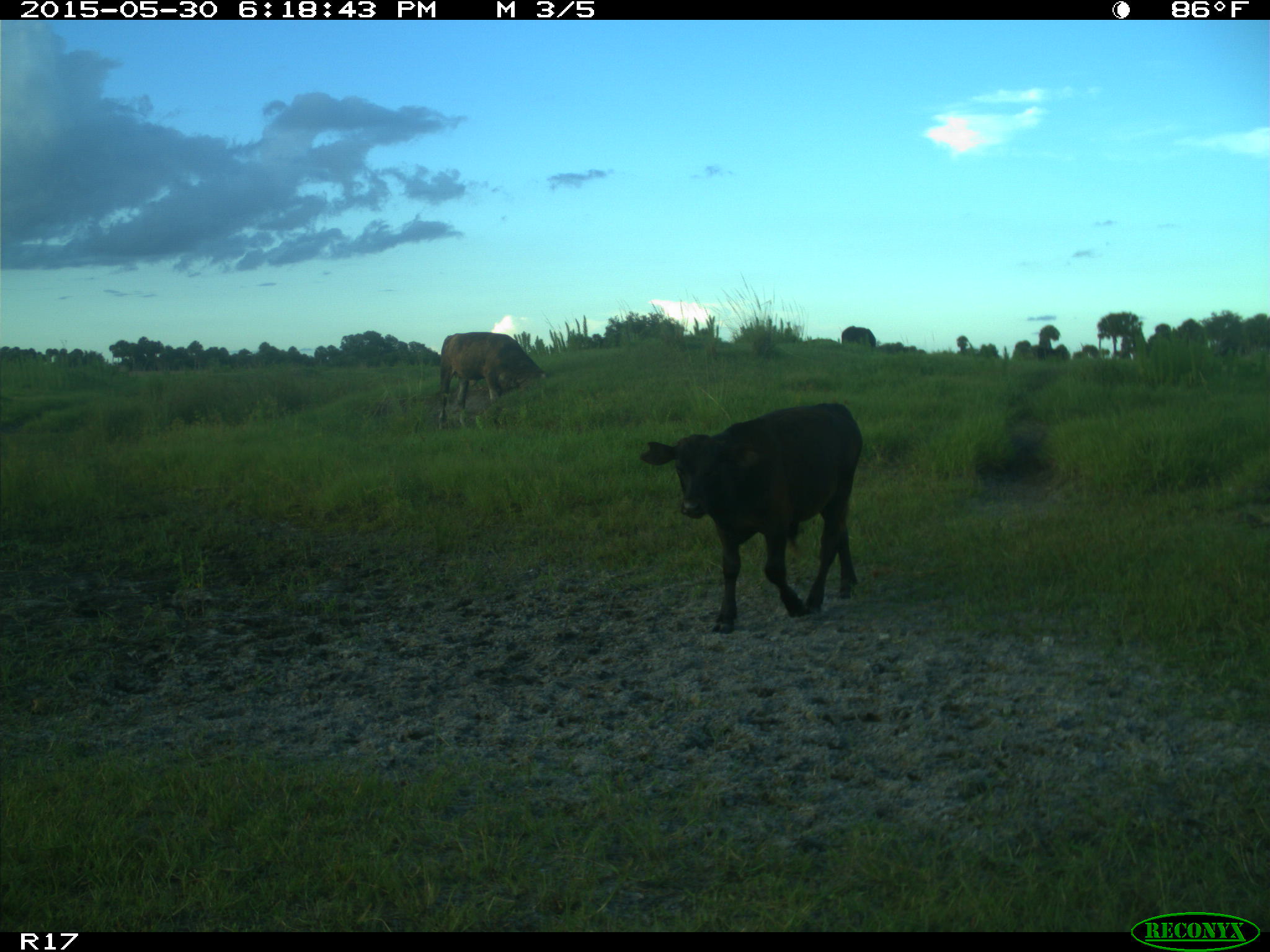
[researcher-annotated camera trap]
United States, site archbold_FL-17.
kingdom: Animalia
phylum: Chordata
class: Mammalia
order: Artiodactyla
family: Bovidae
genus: Bos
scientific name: Bos taurus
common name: domestic cow